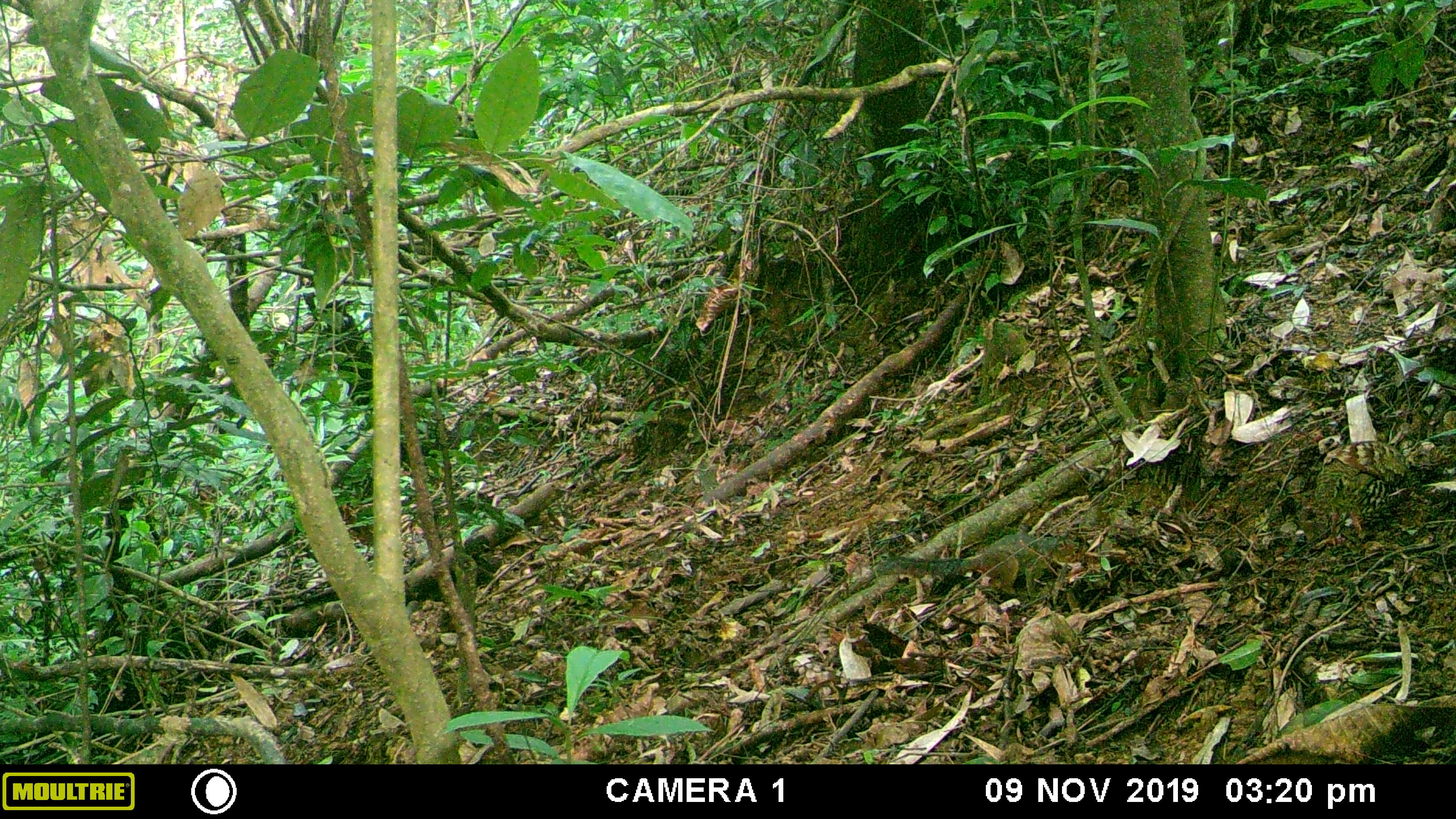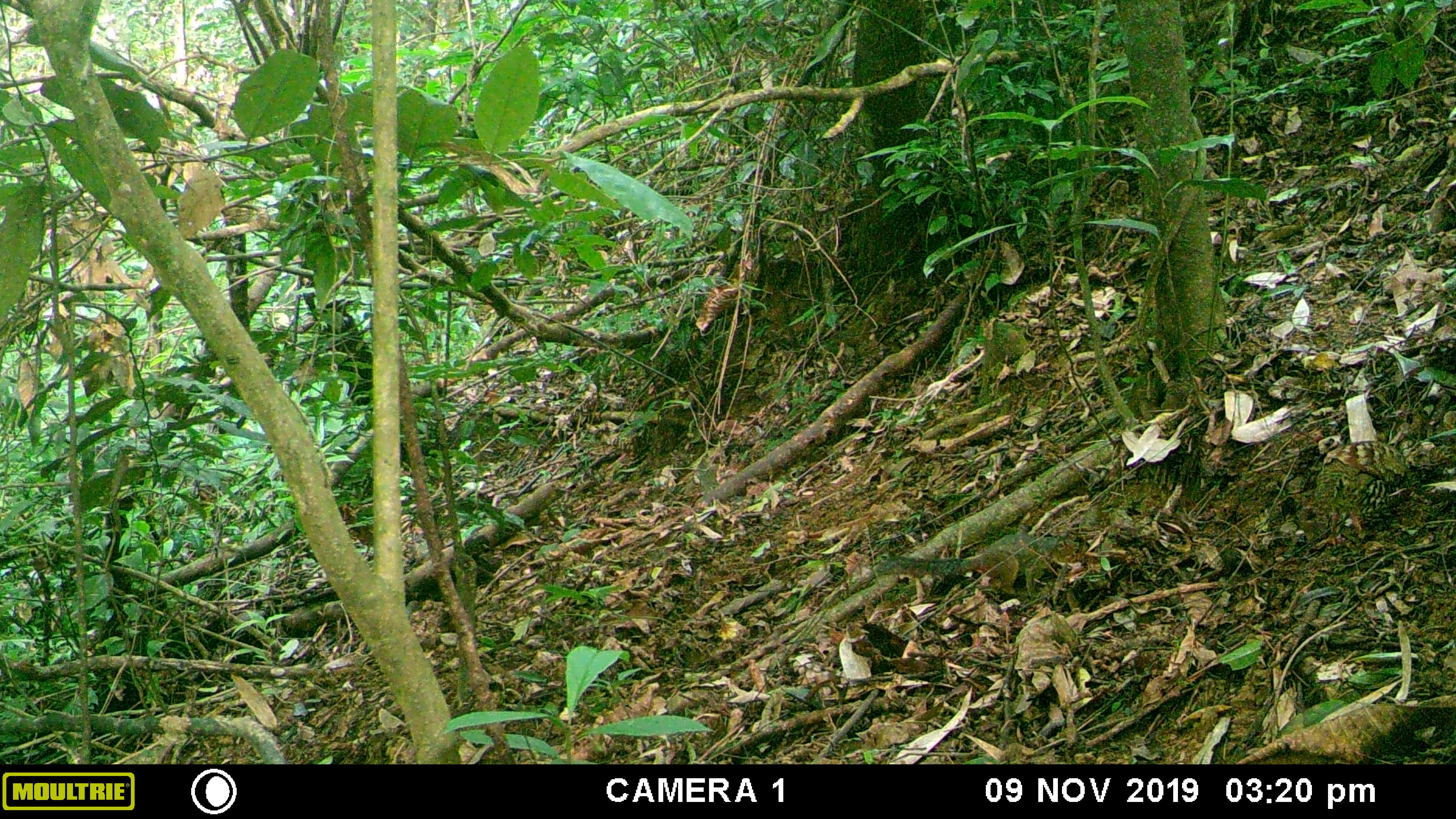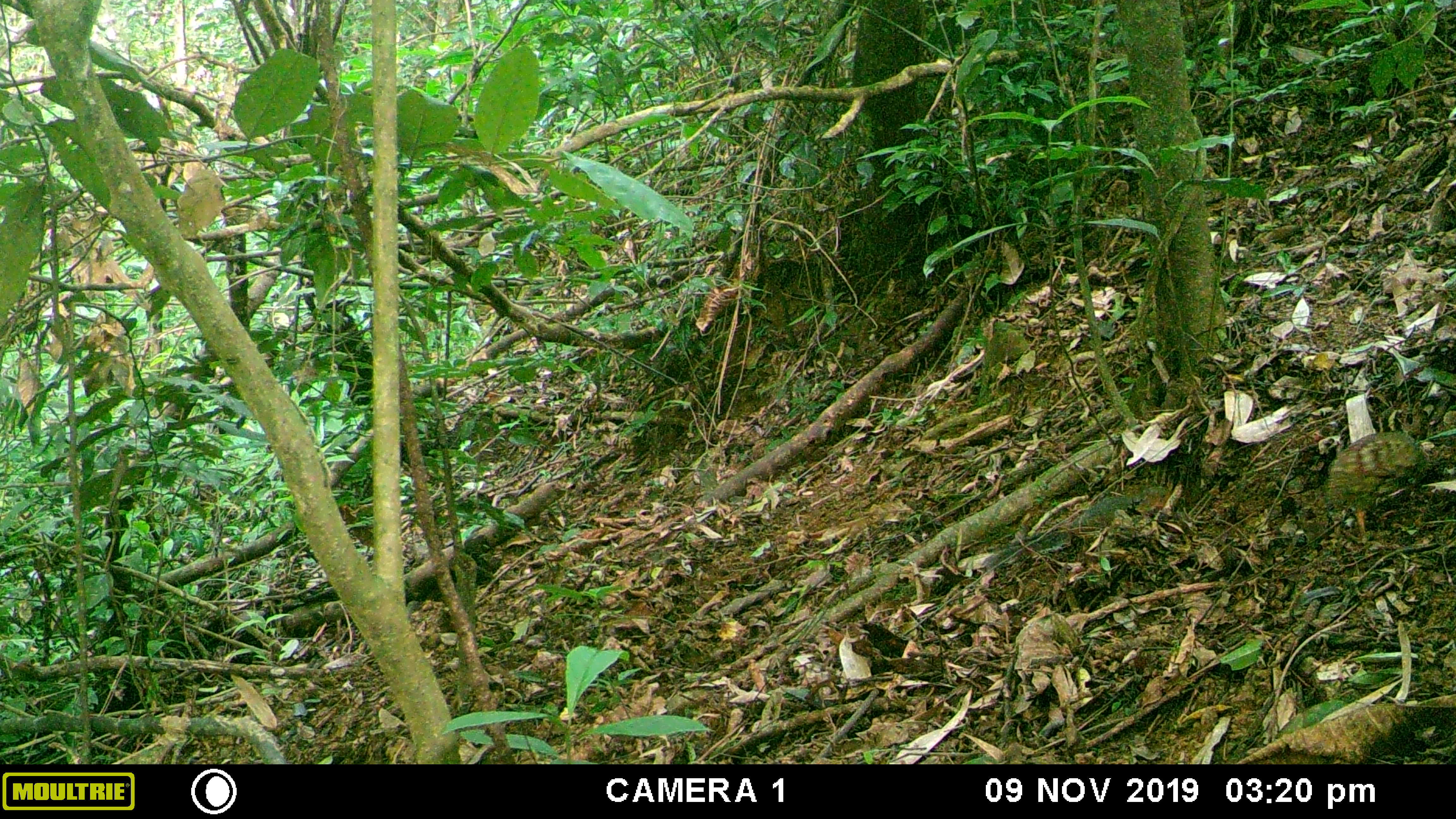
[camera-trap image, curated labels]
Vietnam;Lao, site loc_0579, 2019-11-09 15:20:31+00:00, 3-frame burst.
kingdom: Animalia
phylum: Chordata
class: Mammalia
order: Rodentia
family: Sciuridae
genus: Dremomys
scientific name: Dremomys rufigenis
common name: red-cheeked squirrel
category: red cheeked squirrel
Red cheeked squirrel (red-cheeked squirrel) (Dremomys rufigenis). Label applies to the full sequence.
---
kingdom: Animalia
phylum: Chordata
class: Aves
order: Galliformes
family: Phasianidae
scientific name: Phasianidae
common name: partridge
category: unidentified partridge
Unidentified partridge (partridge) (Phasianidae). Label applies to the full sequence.